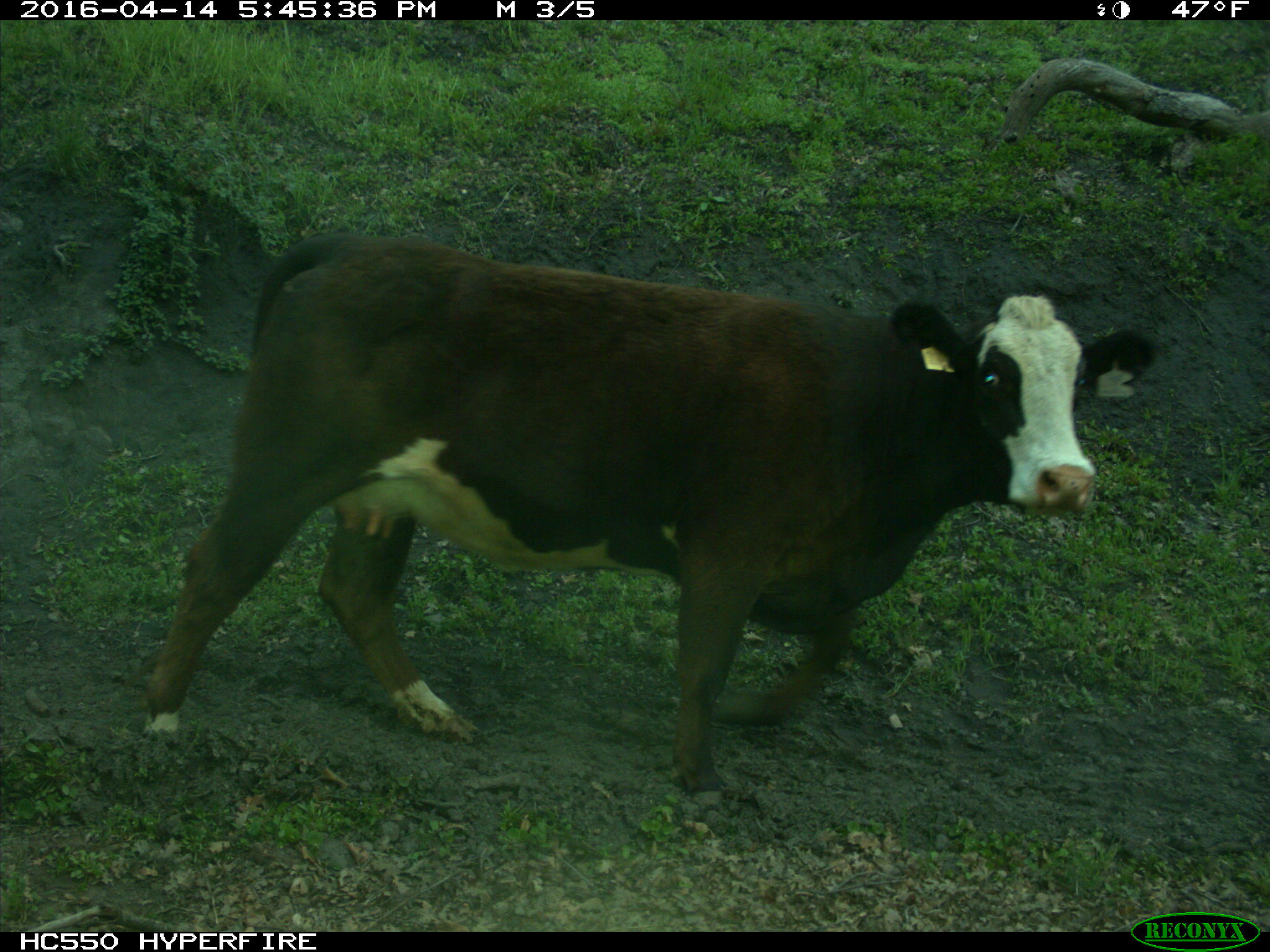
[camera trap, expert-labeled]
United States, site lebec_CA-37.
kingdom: Animalia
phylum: Chordata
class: Mammalia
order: Artiodactyla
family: Bovidae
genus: Bos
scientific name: Bos taurus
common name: domestic cow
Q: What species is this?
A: Bos taurus (domestic cow).